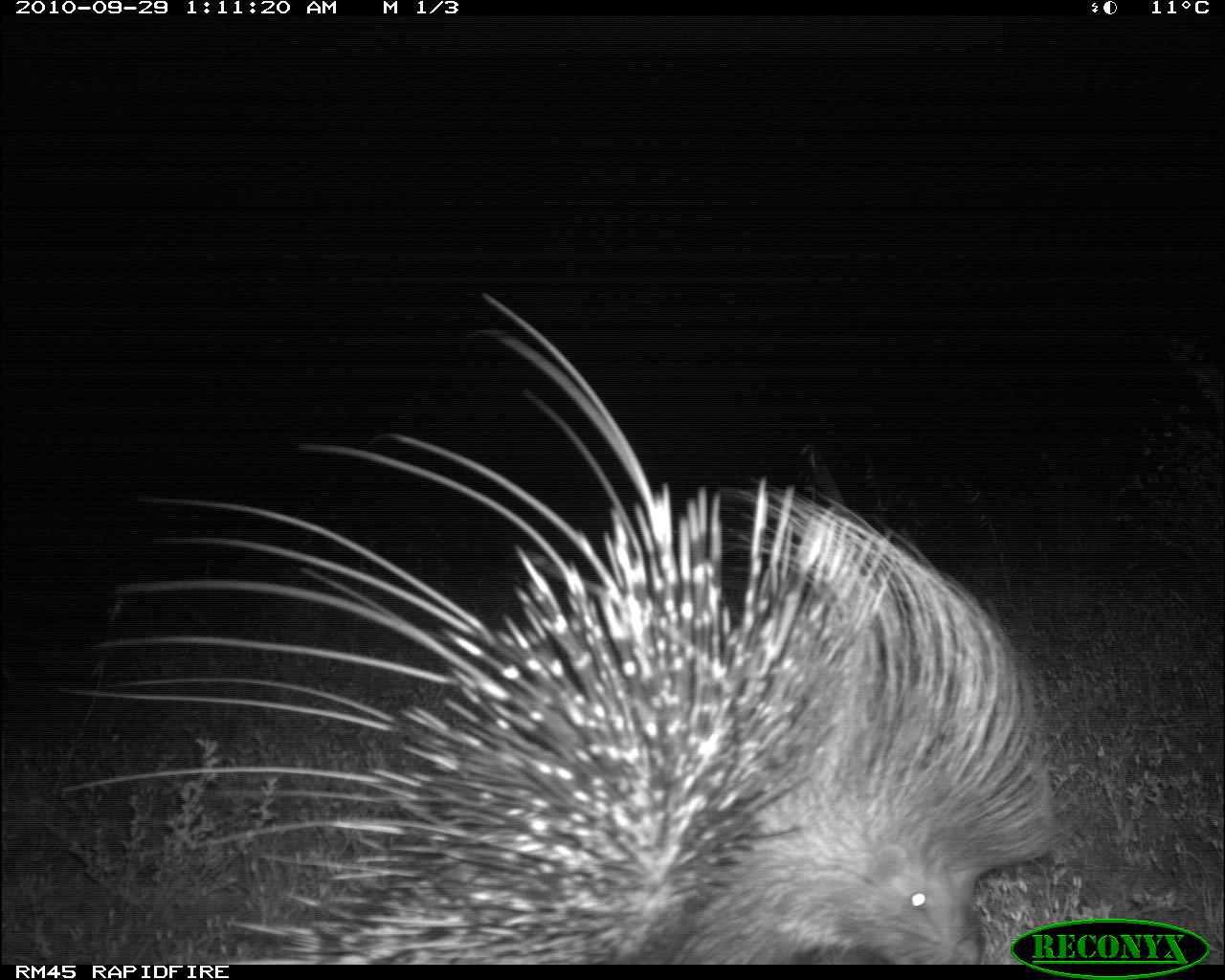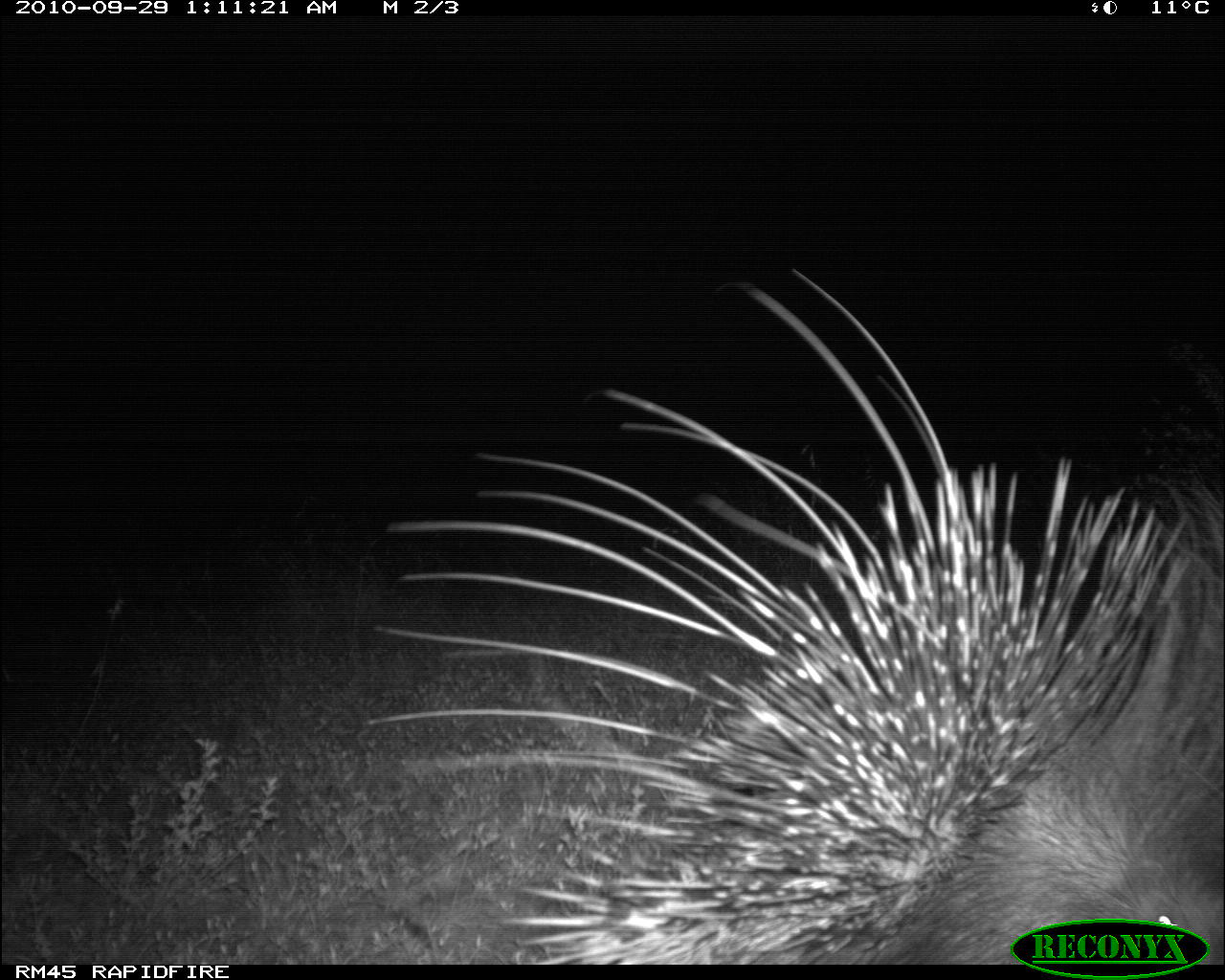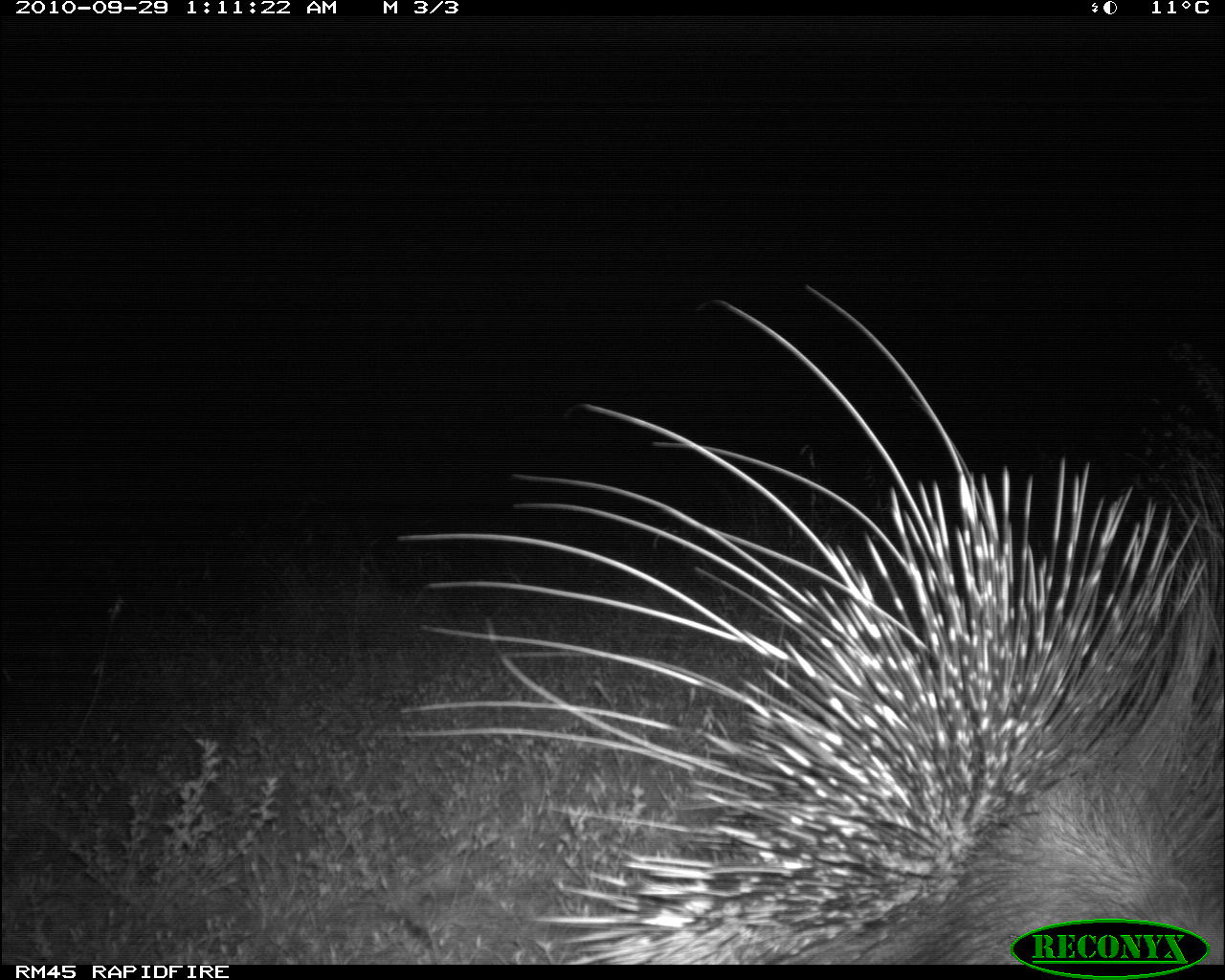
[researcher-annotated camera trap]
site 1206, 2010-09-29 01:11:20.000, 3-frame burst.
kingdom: Animalia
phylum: Chordata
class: Mammalia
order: Rodentia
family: Hystricidae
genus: Hystrix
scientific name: Hystrix cristata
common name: crested porcupine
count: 1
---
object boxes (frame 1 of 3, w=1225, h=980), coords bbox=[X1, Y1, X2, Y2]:
hystrix cristata: bbox=[42, 290, 1080, 965]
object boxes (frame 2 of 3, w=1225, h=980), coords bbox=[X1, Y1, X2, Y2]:
hystrix cristata: bbox=[364, 267, 1225, 965]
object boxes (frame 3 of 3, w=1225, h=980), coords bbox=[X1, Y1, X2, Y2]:
hystrix cristata: bbox=[395, 268, 1225, 965]